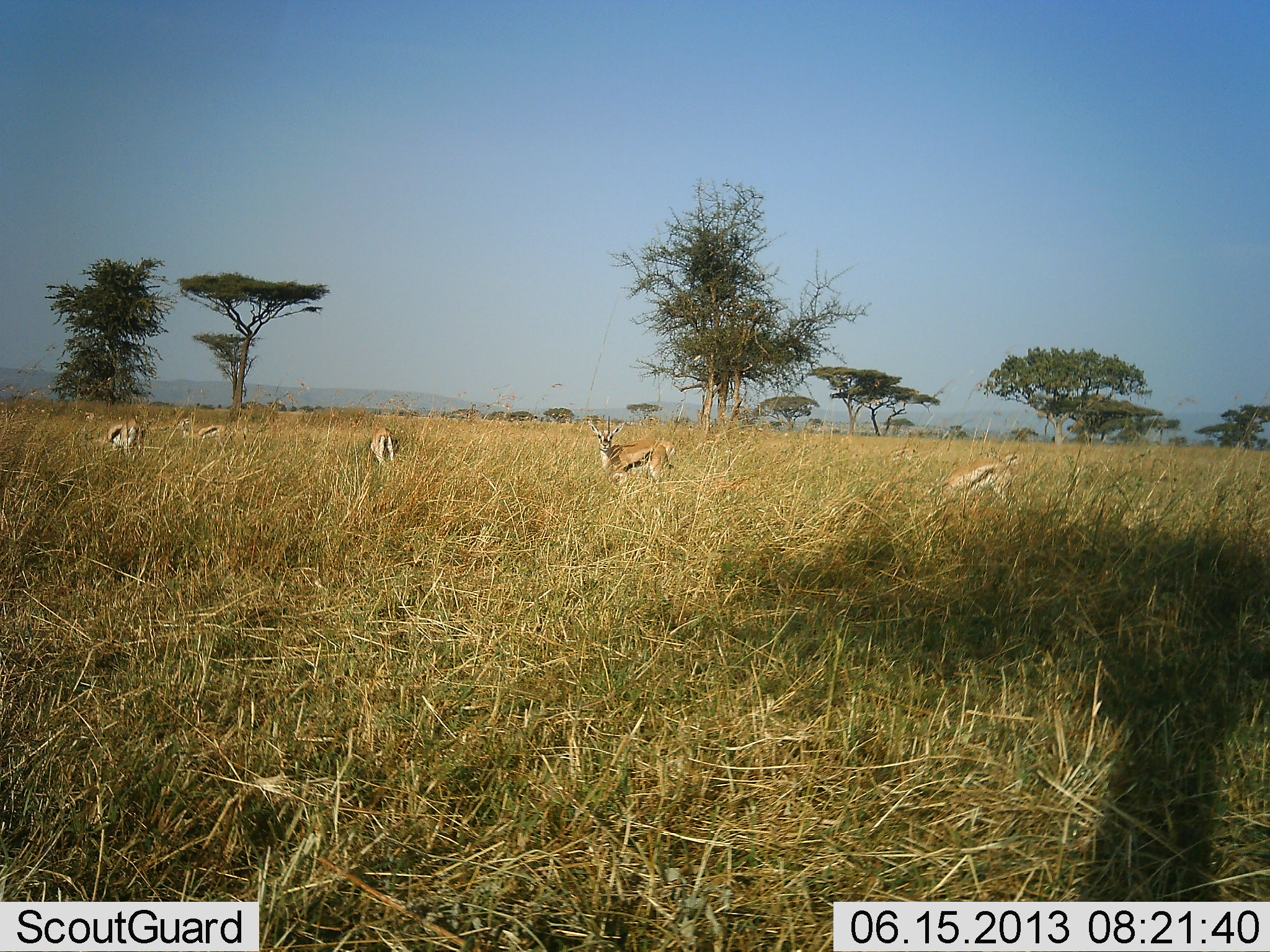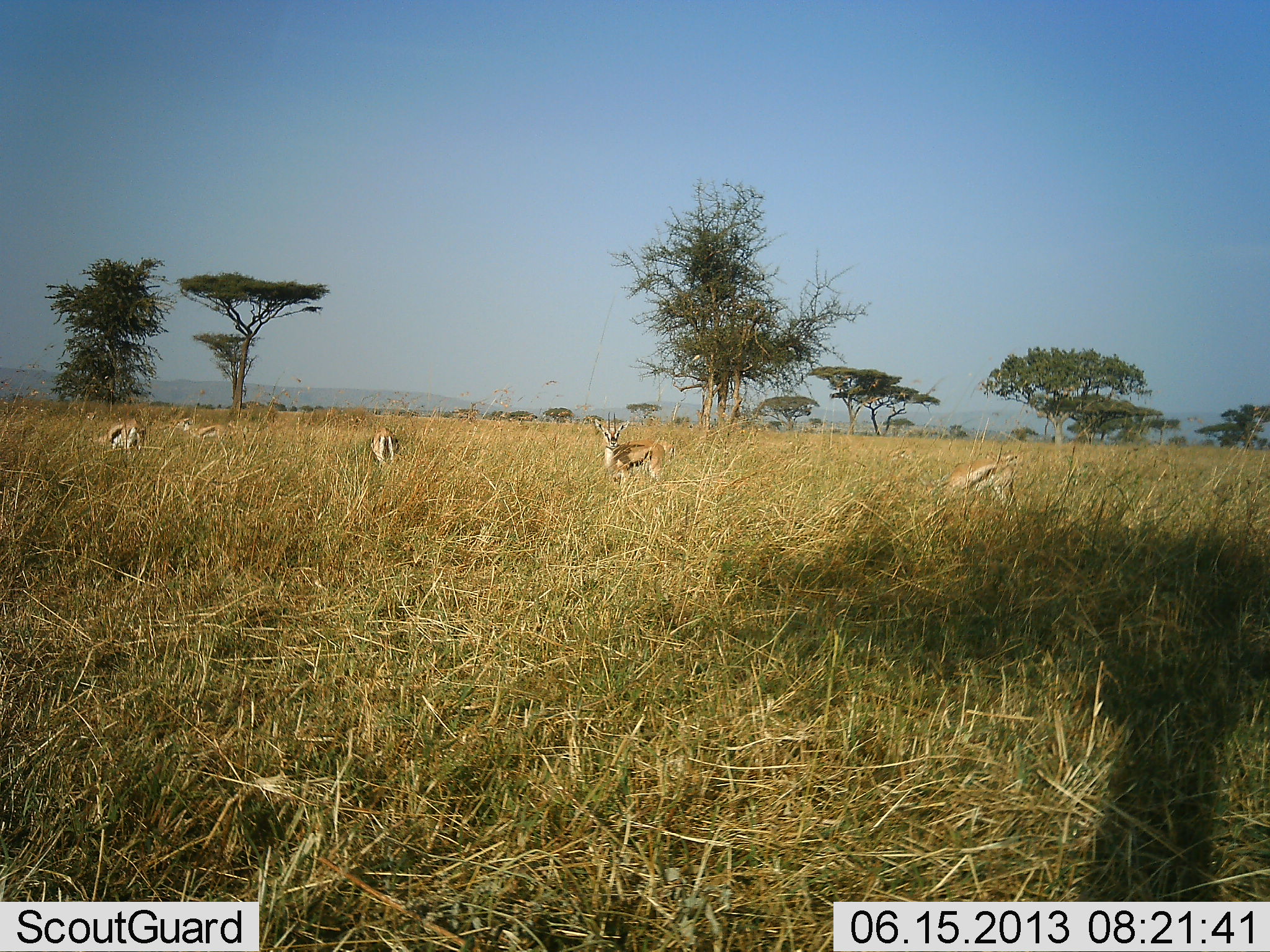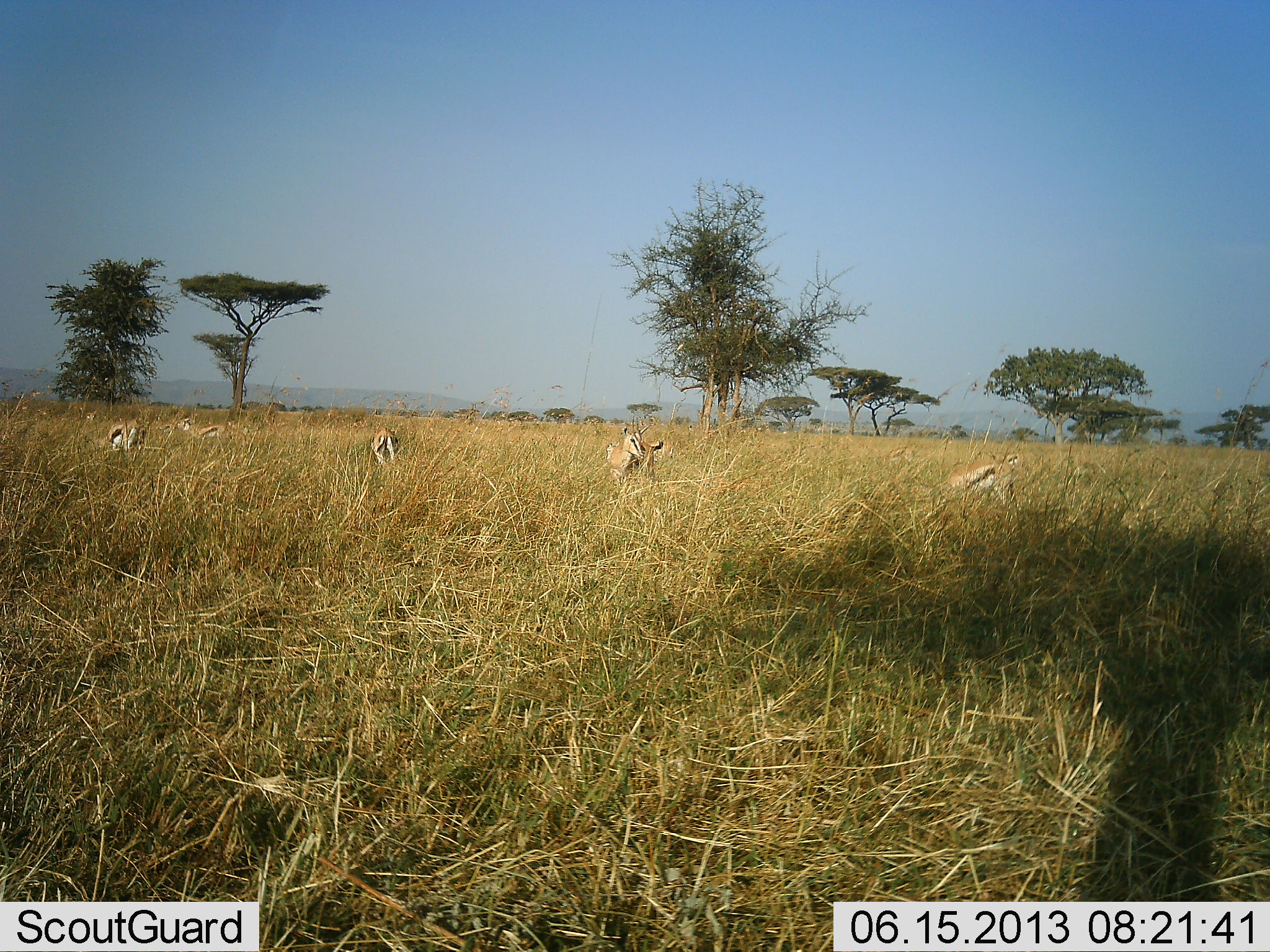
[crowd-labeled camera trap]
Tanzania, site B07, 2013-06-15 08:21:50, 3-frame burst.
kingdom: Animalia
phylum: Chordata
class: Mammalia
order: Artiodactyla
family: Bovidae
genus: Eudorcas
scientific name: Eudorcas thomsonii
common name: thomson's gazelle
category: gazellethomsons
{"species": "gazellethomsons (thomson's gazelle) (Eudorcas thomsonii)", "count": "5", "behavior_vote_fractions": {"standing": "79%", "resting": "5%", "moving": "11%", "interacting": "5%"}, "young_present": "0%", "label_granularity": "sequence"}